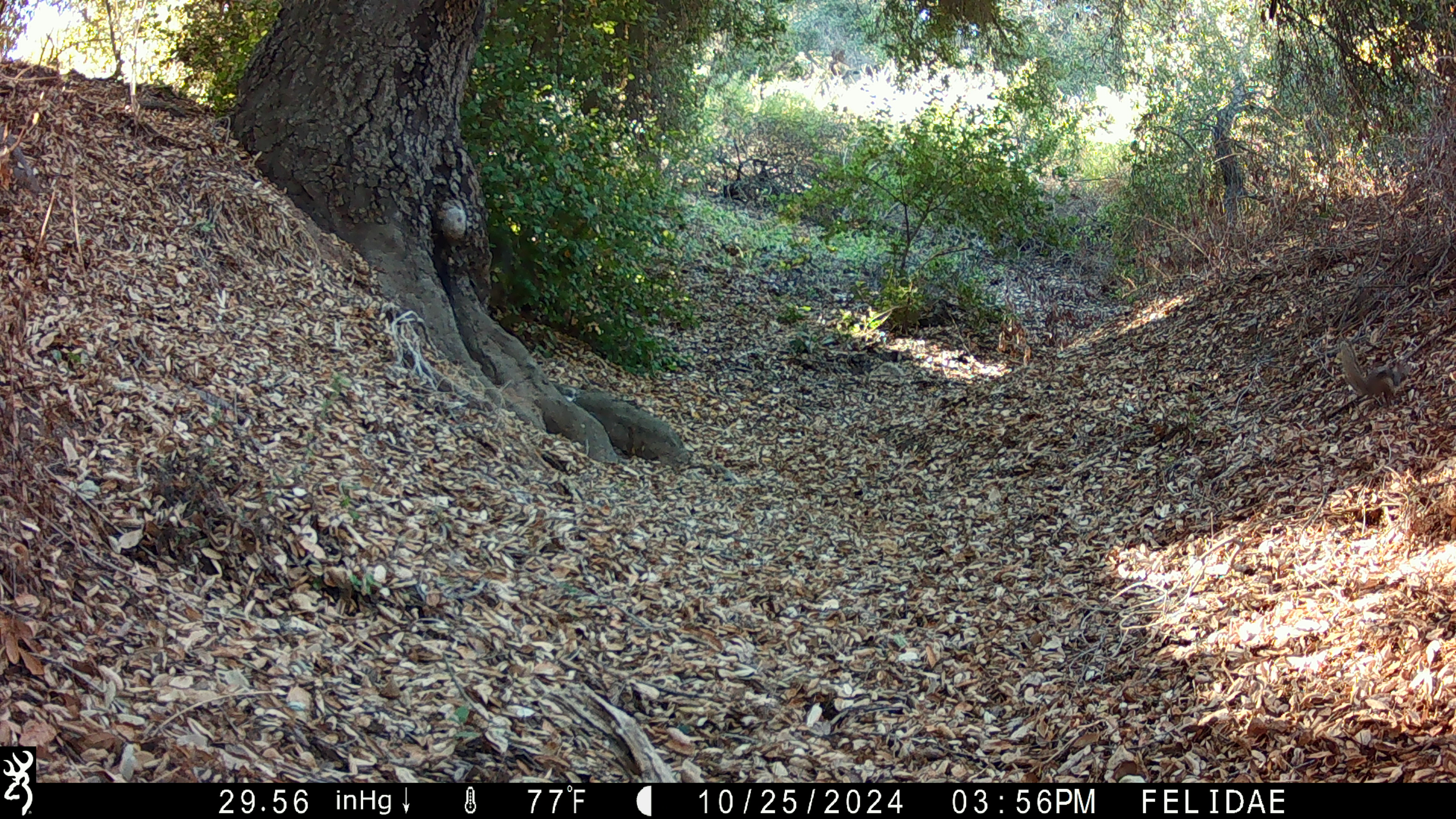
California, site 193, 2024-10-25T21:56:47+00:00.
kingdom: Animalia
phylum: Chordata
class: Mammalia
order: Rodentia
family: Sciuridae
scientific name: Sciuridae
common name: squirrel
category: unknown squirrel